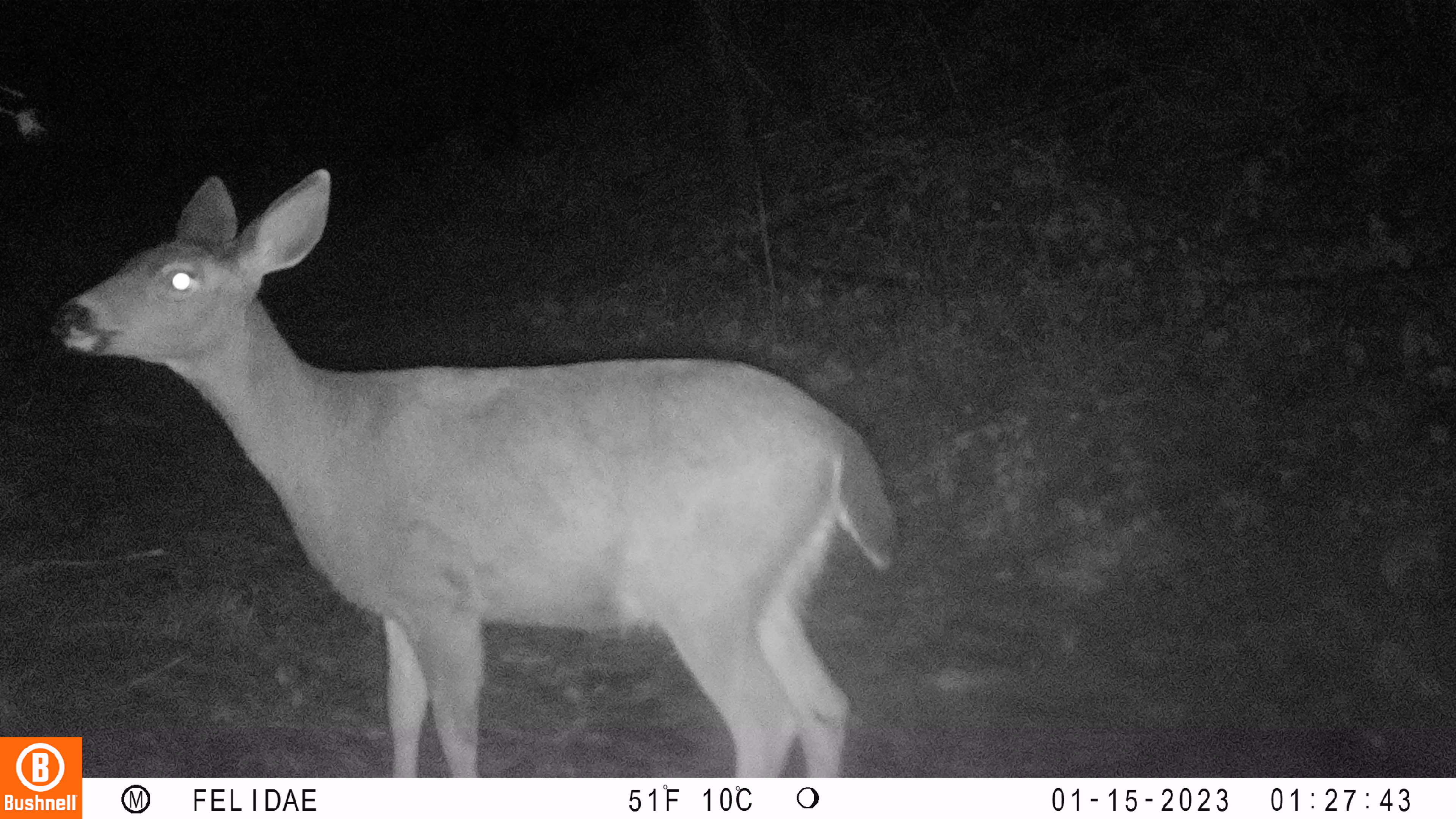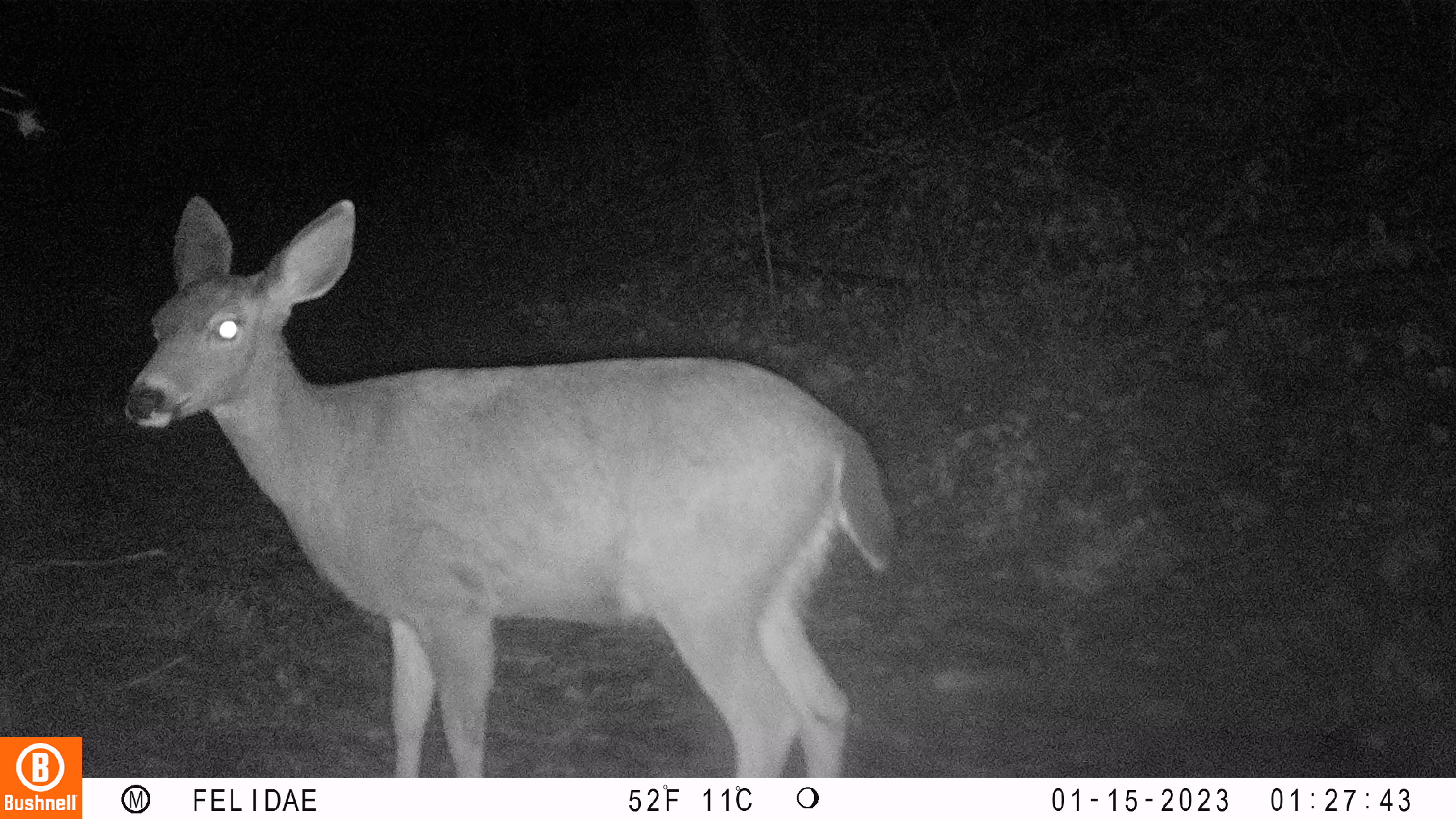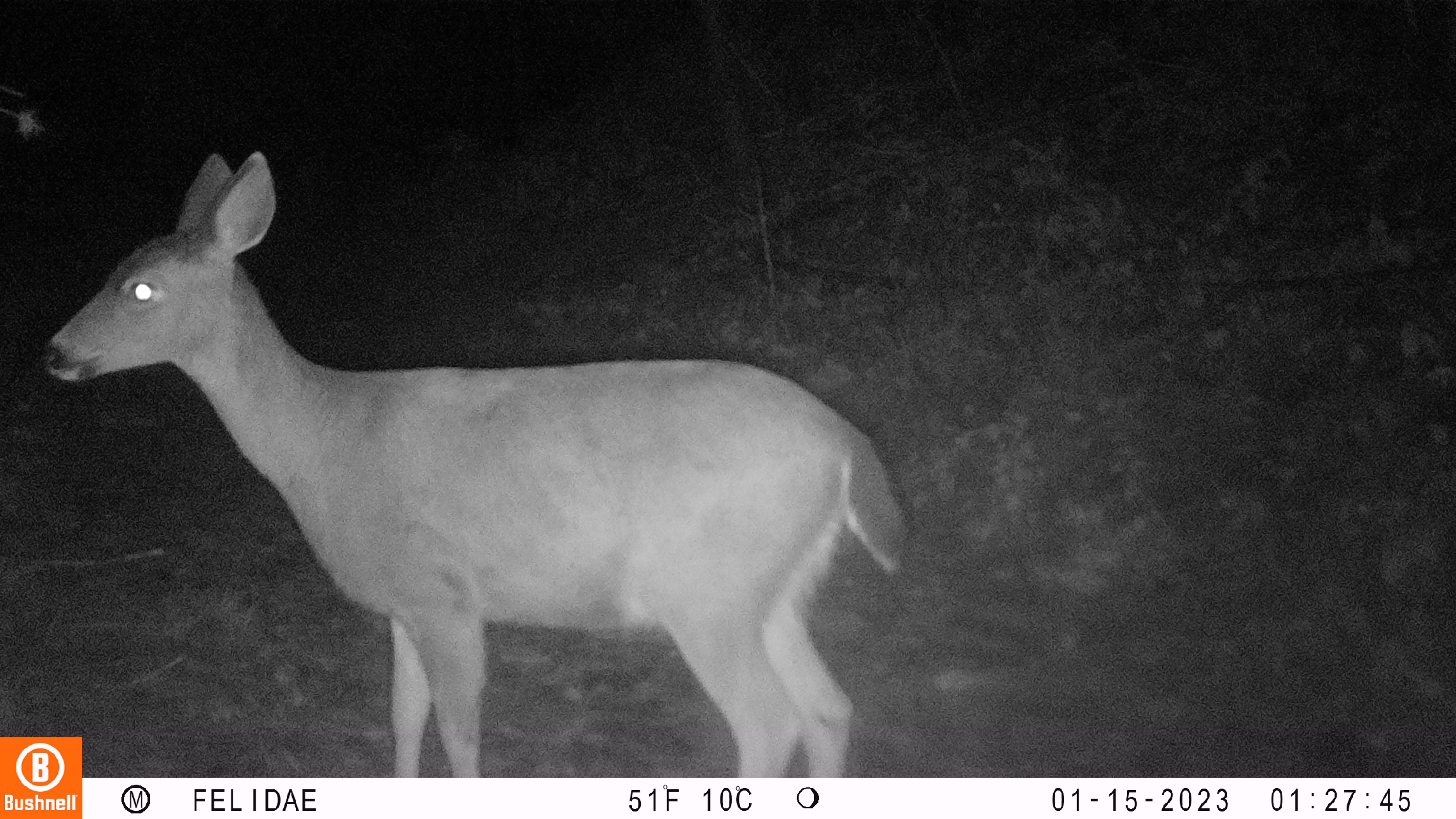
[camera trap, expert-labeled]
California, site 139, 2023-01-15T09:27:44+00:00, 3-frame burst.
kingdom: Animalia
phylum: Chordata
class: Mammalia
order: Artiodactyla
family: Cervidae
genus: Odocoileus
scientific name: Odocoileus hemionus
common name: mule deer